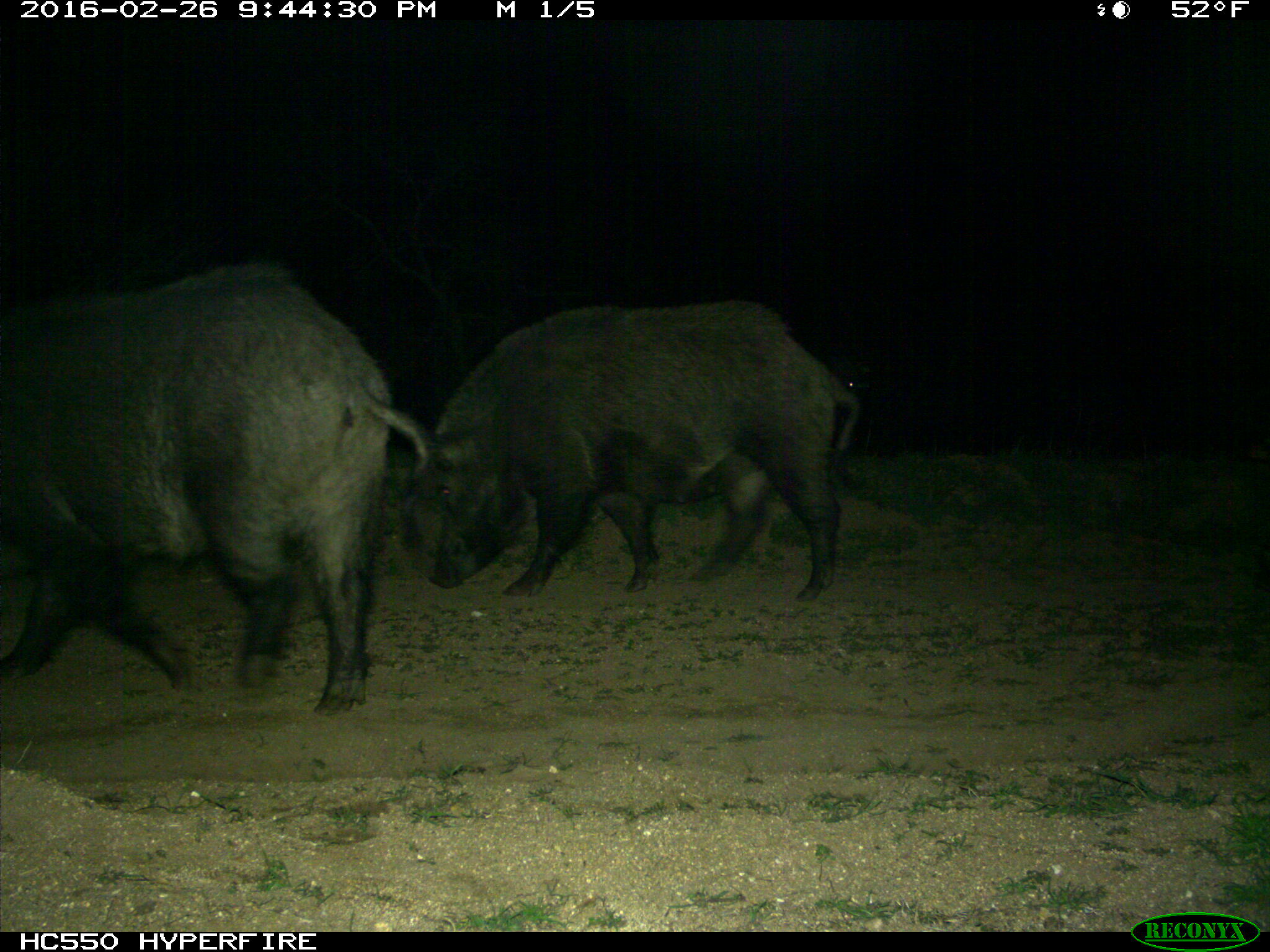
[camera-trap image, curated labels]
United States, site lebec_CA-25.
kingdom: Animalia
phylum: Chordata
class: Mammalia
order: Artiodactyla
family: Suidae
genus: Sus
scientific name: Sus scrofa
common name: wild boar